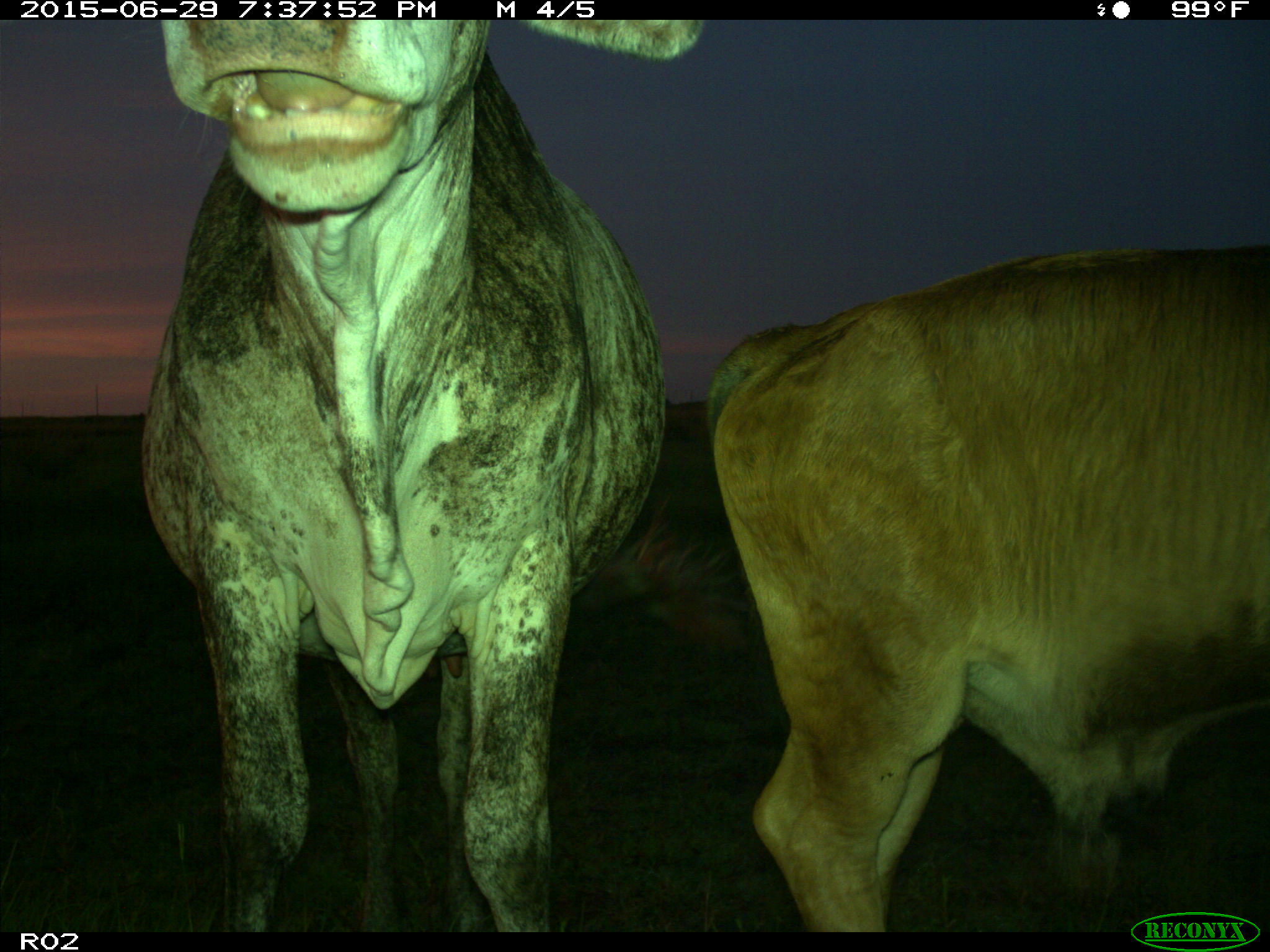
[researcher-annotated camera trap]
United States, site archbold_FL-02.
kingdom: Animalia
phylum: Chordata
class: Mammalia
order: Artiodactyla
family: Bovidae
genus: Bos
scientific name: Bos taurus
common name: domestic cow